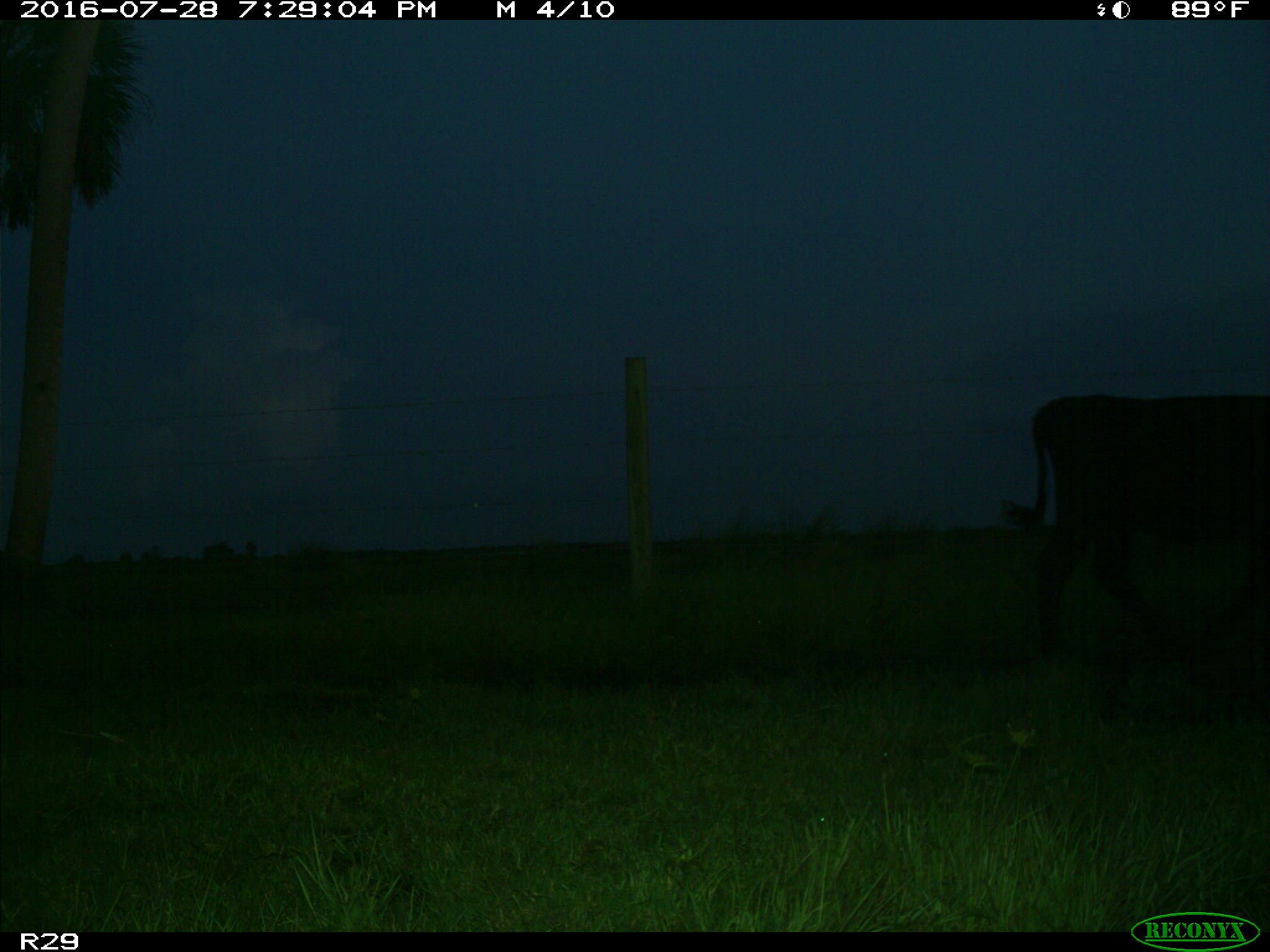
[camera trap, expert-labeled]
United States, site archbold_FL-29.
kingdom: Animalia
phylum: Chordata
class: Mammalia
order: Artiodactyla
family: Bovidae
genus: Bos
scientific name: Bos taurus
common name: domestic cow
Bos taurus (domestic cow).